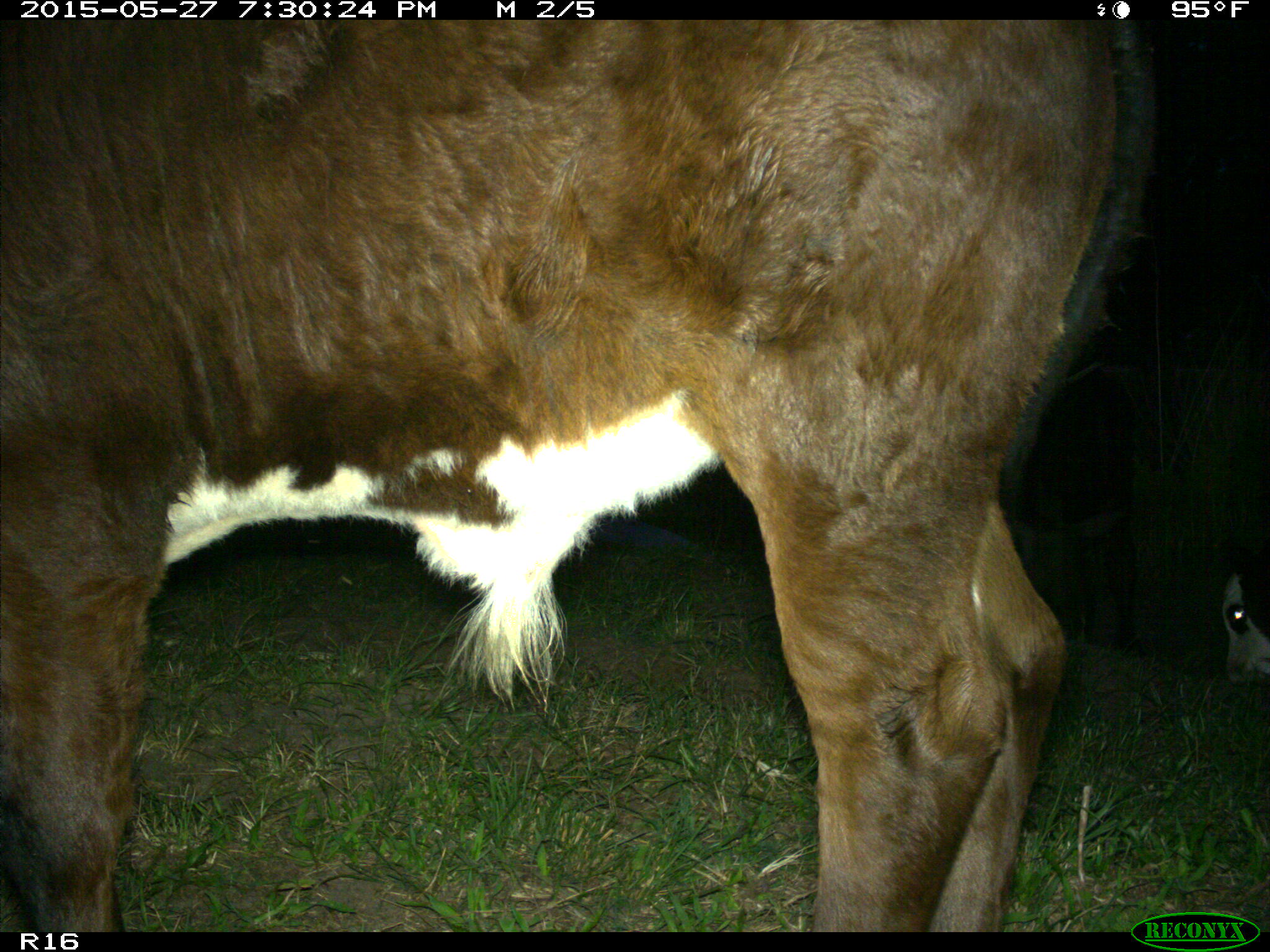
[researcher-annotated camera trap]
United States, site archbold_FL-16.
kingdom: Animalia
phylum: Chordata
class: Mammalia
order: Artiodactyla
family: Bovidae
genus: Bos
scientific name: Bos taurus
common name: domestic cow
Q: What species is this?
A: Bos taurus (domestic cow).